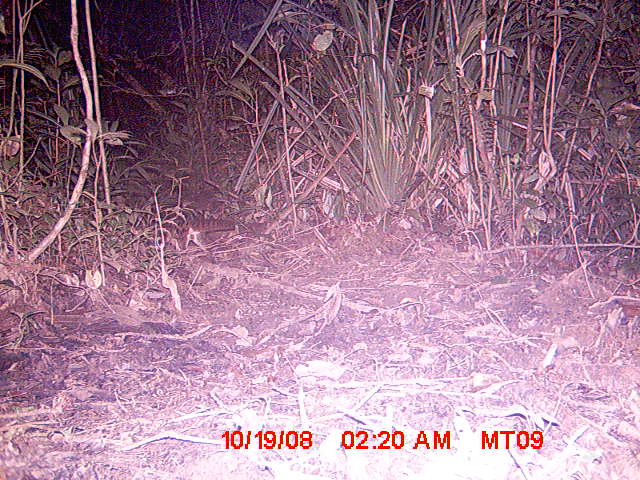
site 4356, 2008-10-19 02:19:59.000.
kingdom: Animalia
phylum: Chordata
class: Aves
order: Cuculiformes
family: Cuculidae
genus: Coua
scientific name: Coua serriana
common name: red-breasted coua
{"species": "Coua serriana (red-breasted coua)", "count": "1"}